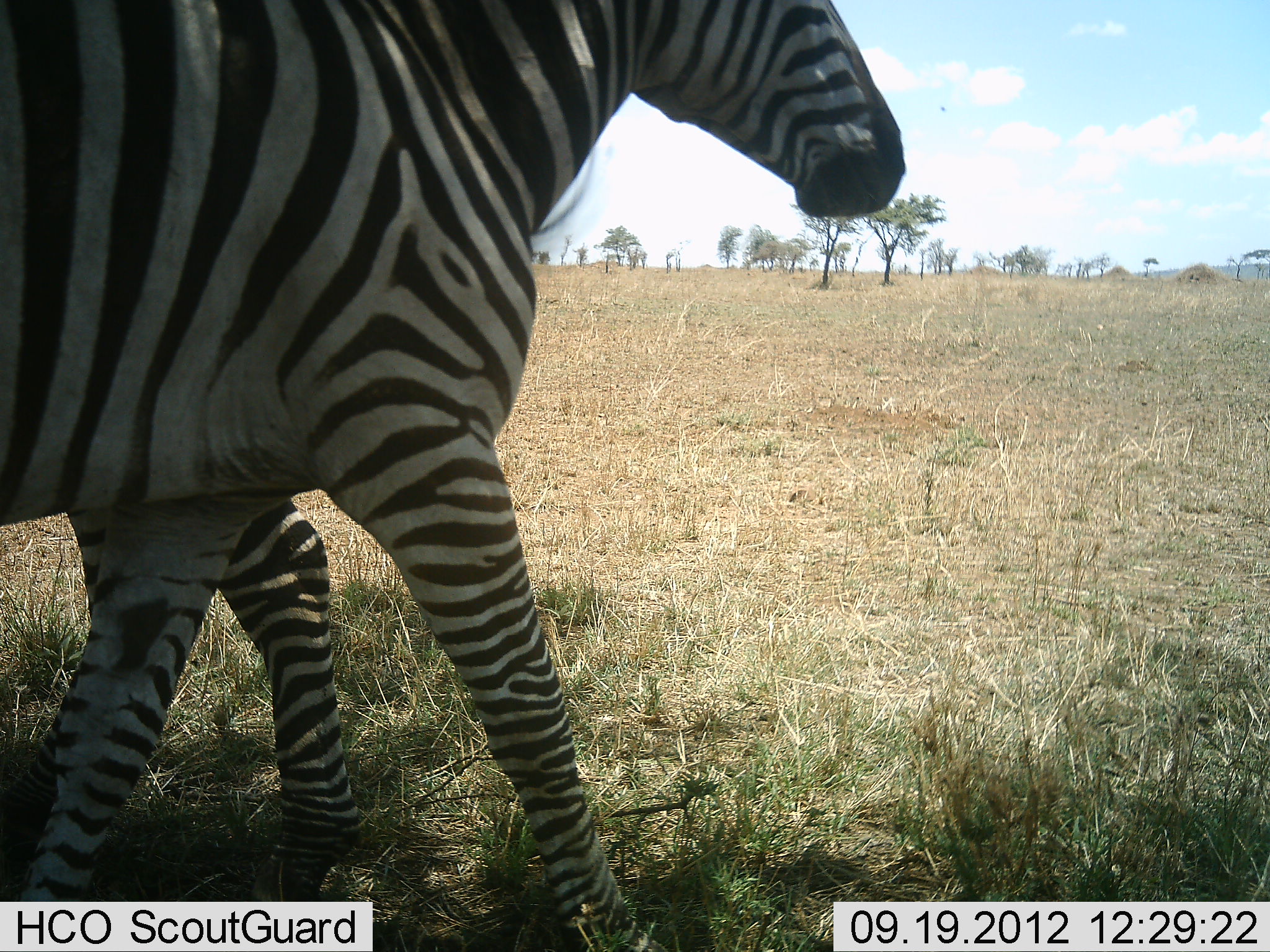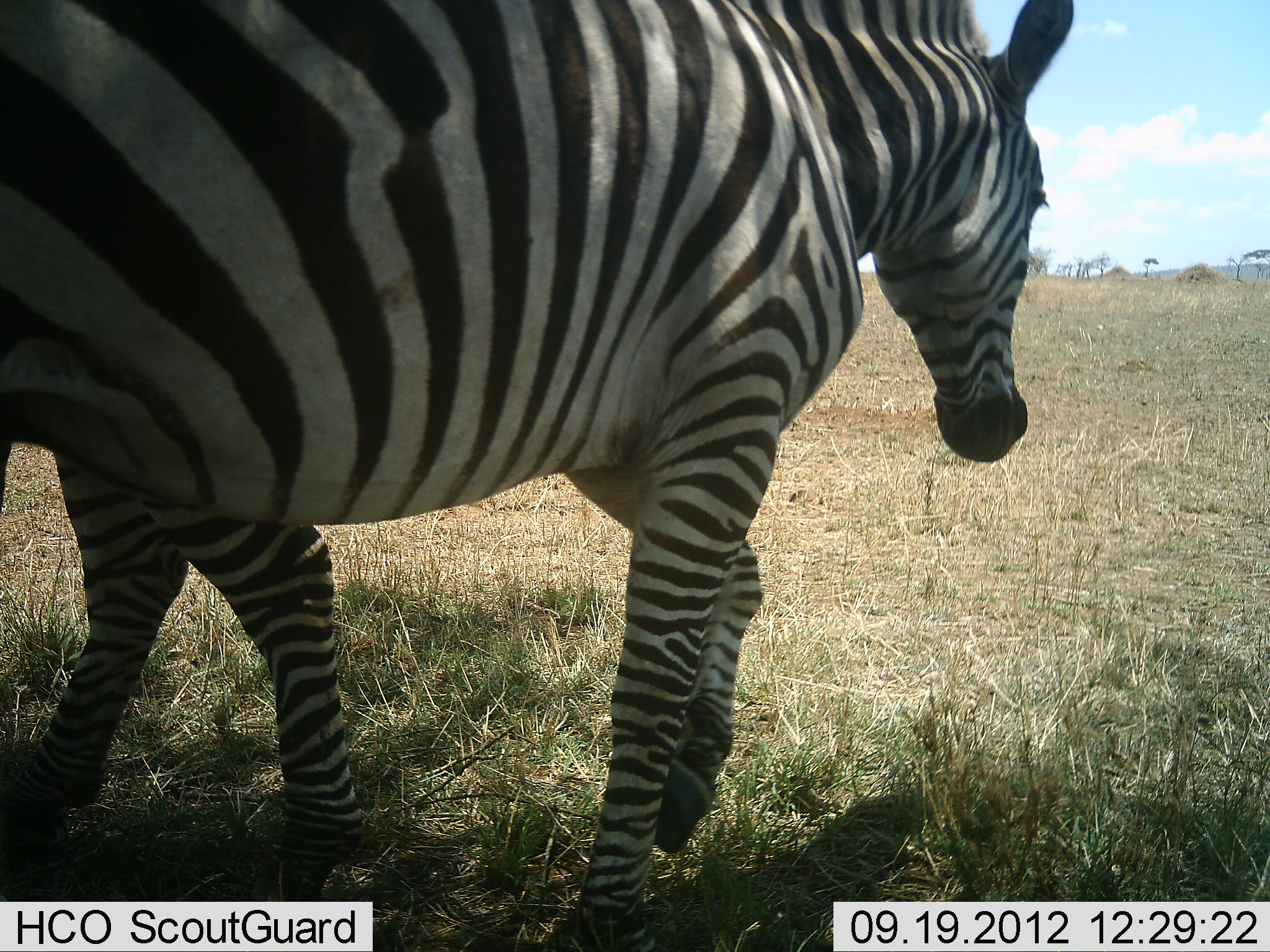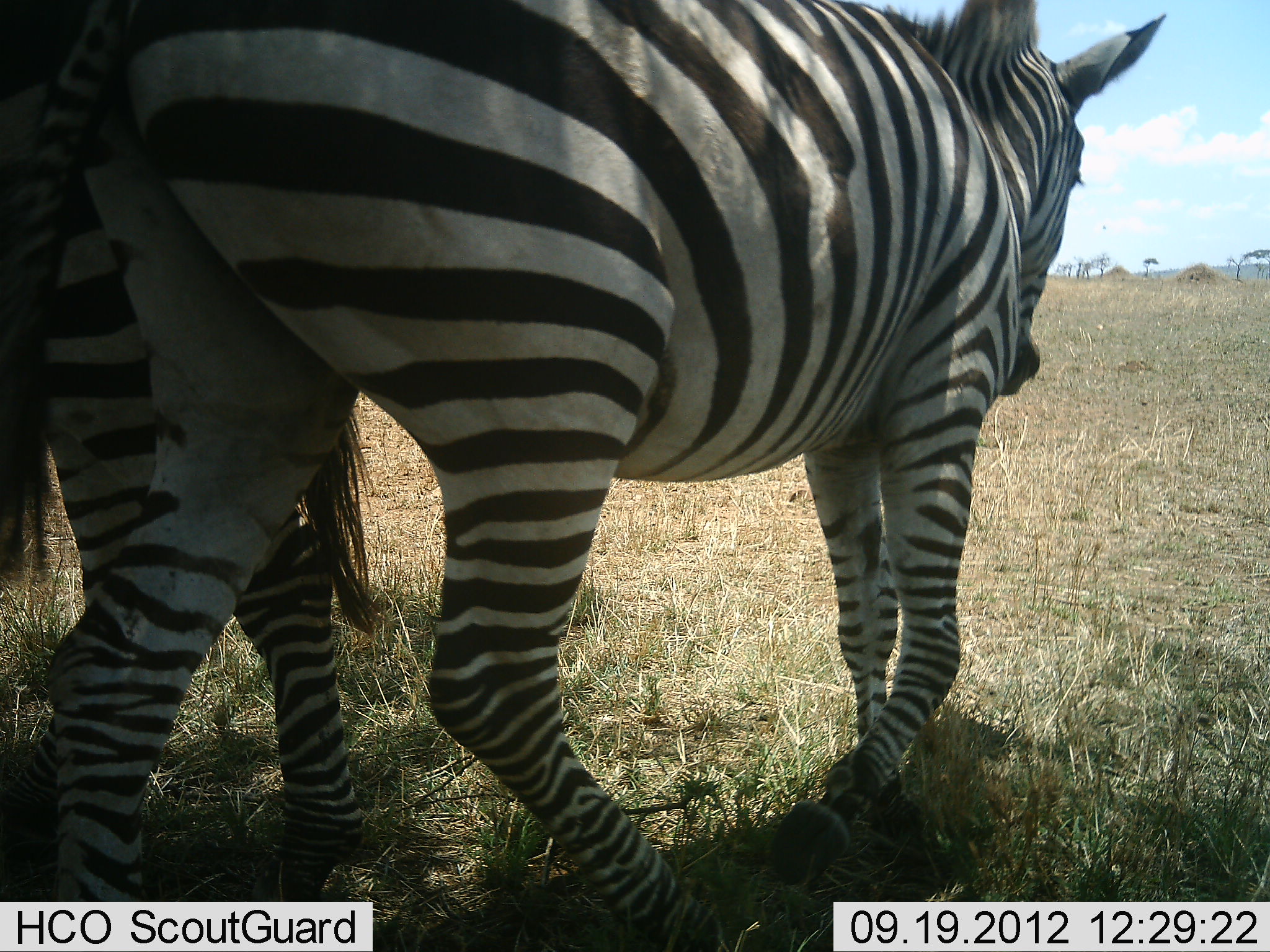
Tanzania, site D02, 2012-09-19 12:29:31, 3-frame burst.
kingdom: Animalia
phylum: Chordata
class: Mammalia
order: Perissodactyla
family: Equidae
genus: Equus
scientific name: Equus quagga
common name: plains zebra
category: zebra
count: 2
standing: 40%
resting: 0%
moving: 90%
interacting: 0%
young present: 0%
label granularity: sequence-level